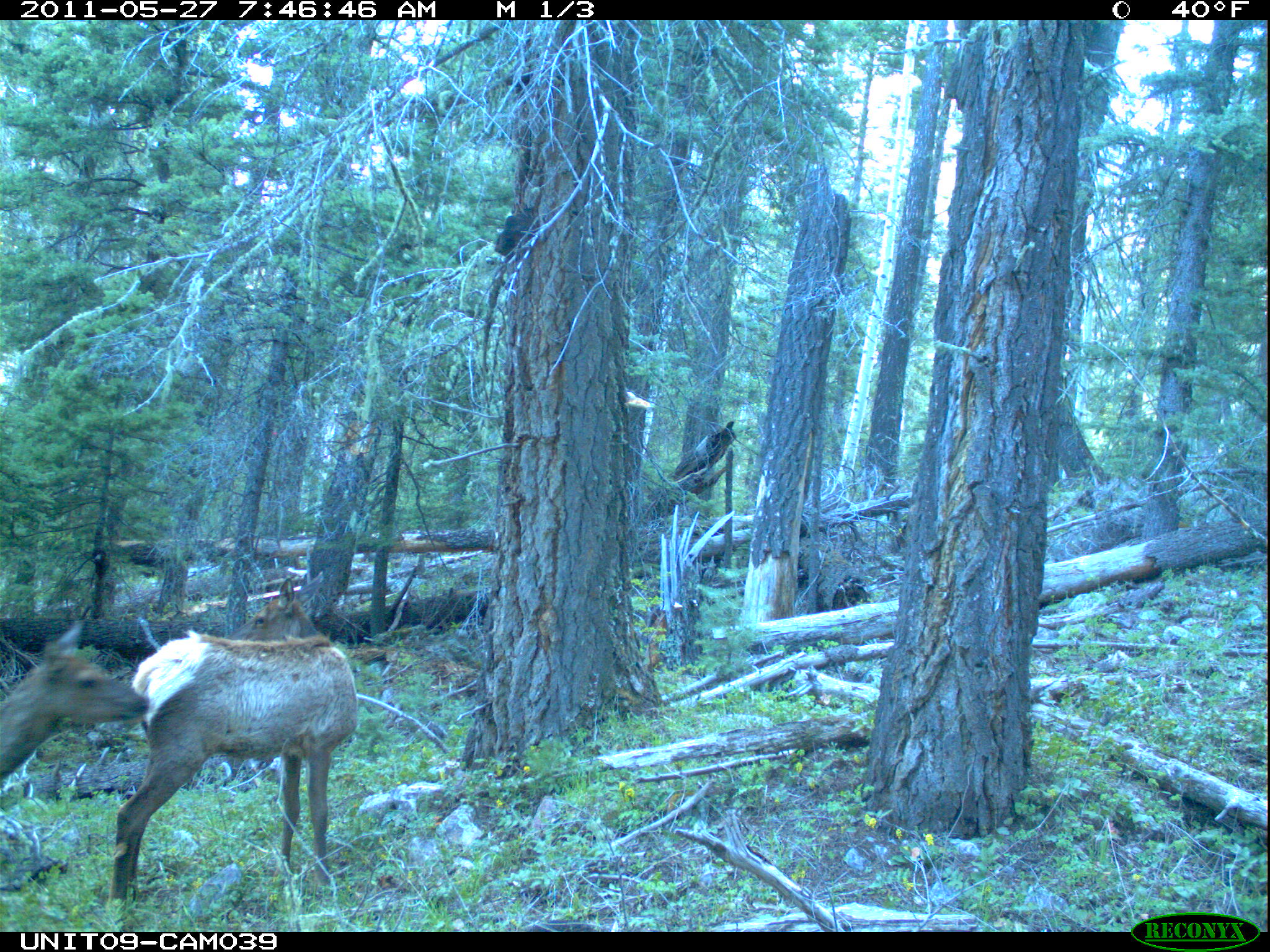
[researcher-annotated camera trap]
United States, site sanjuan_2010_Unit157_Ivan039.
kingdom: Animalia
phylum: Chordata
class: Mammalia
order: Artiodactyla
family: Cervidae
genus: Cervus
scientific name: Cervus elaphus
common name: red deer